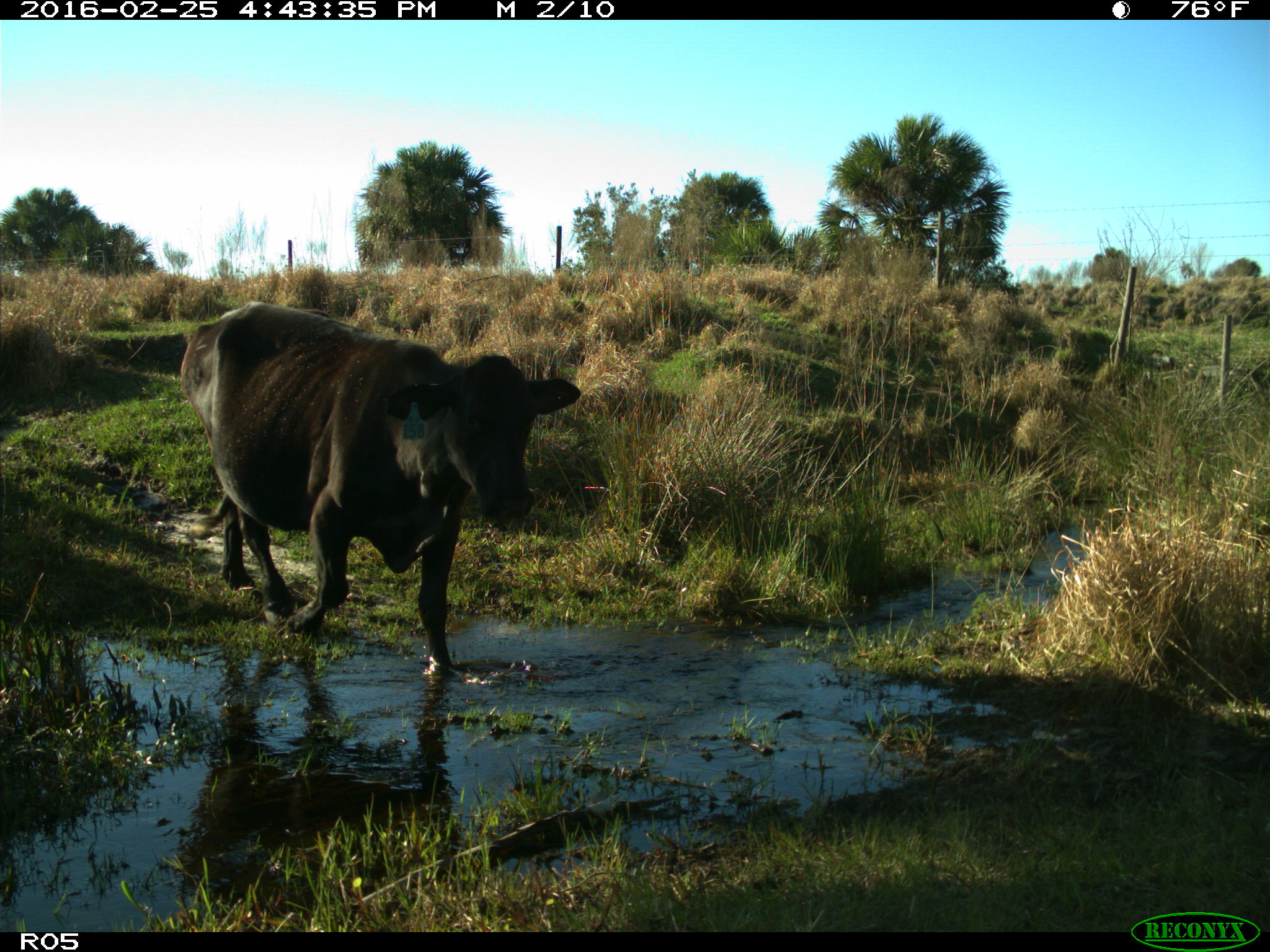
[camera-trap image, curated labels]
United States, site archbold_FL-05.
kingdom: Animalia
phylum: Chordata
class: Mammalia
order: Artiodactyla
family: Bovidae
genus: Bos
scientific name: Bos taurus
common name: domestic cow